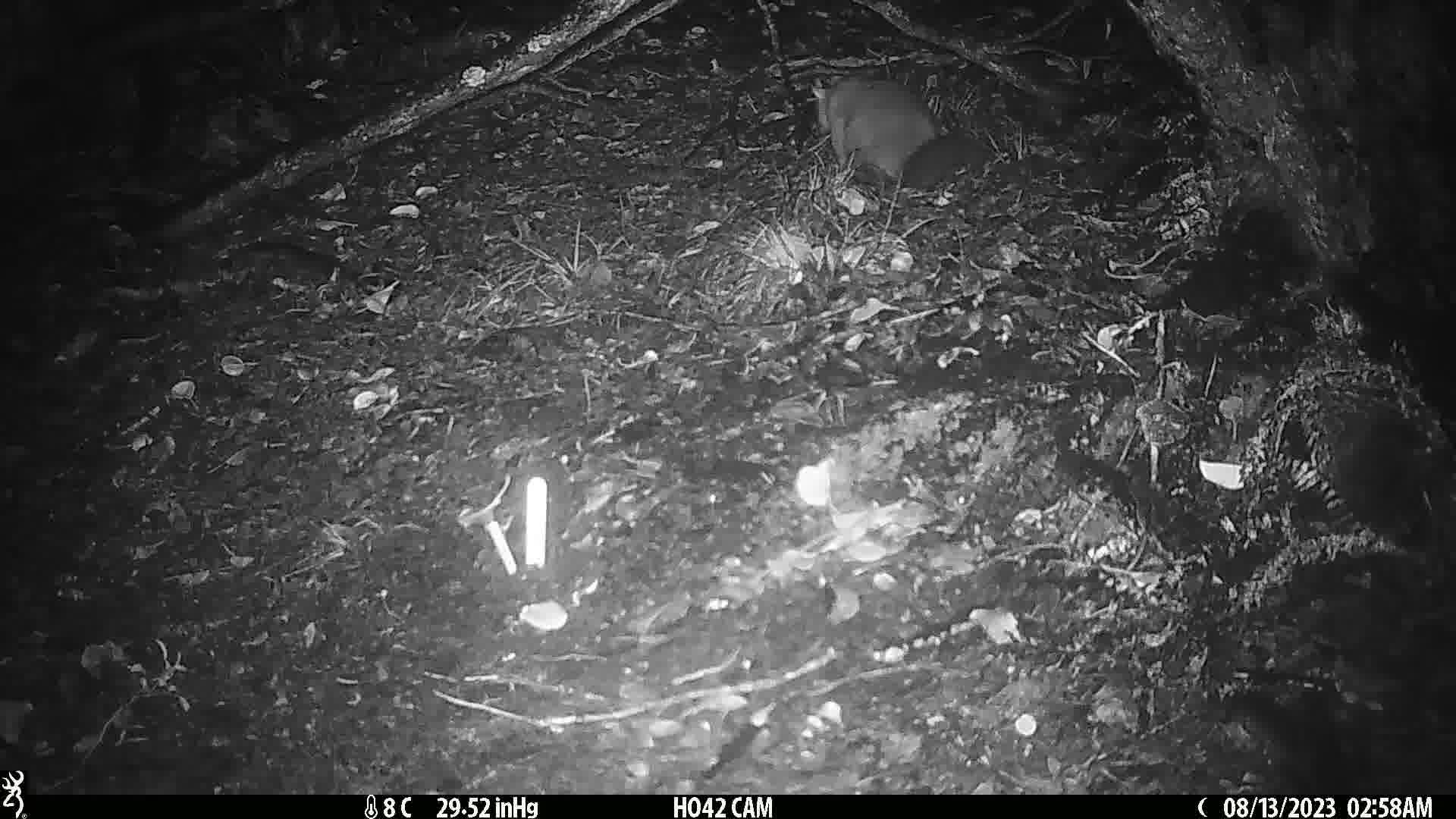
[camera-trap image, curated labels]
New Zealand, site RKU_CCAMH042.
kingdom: Animalia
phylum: Chordata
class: Mammalia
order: Diprotodontia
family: Phalangeridae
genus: Trichosurus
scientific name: Trichosurus vulpecula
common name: common brushtail possum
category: possum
Possum (common brushtail possum) (Trichosurus vulpecula).